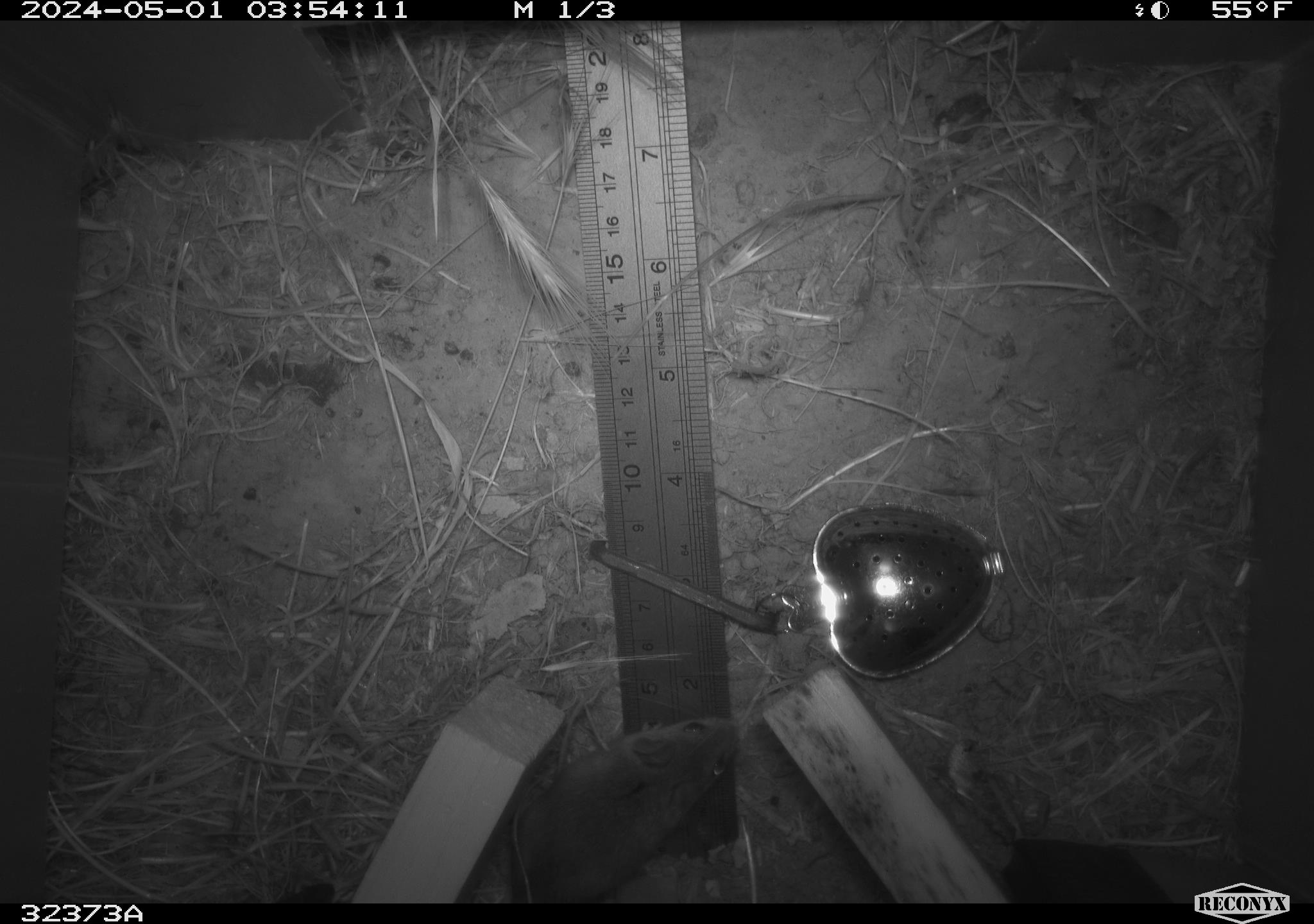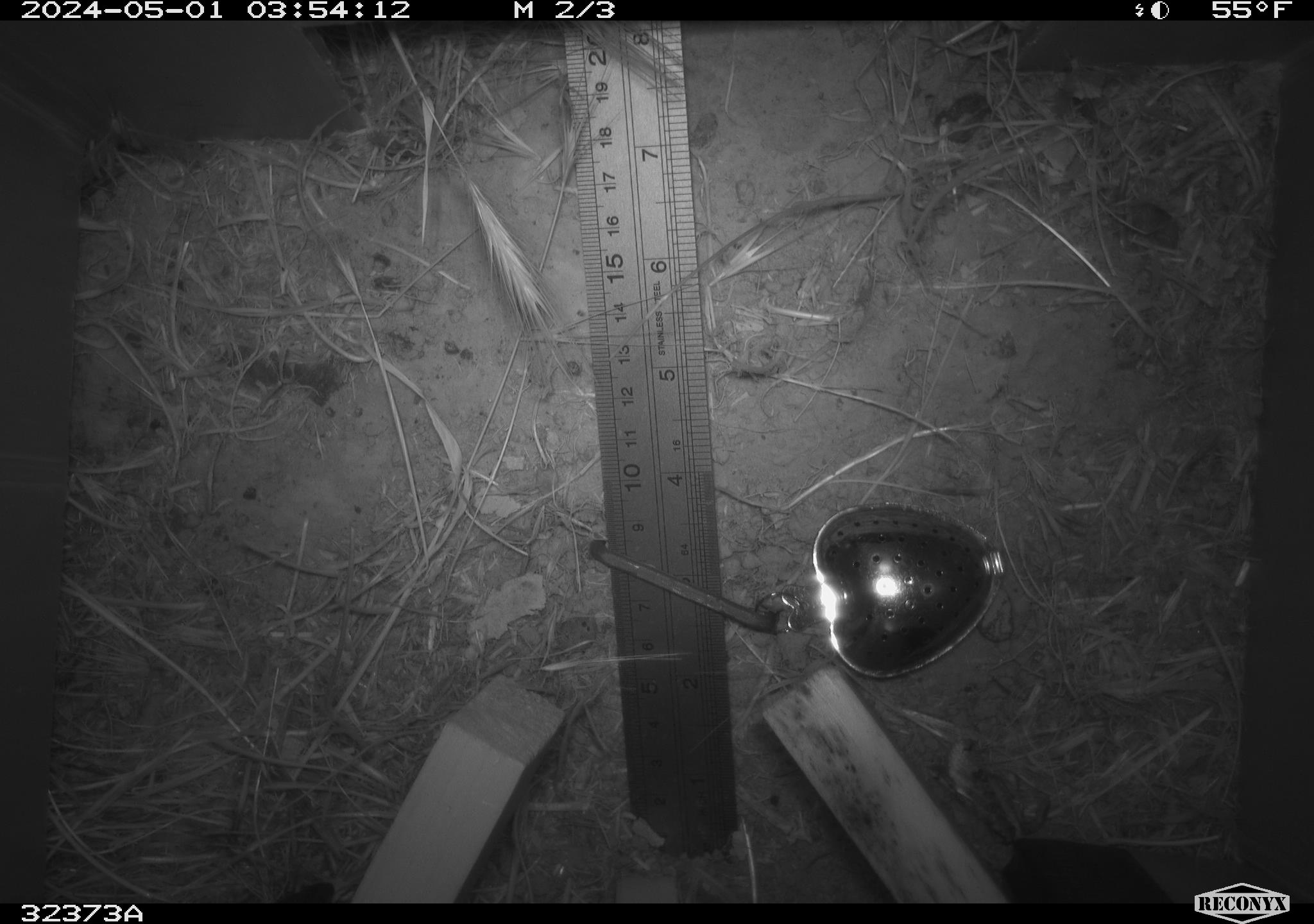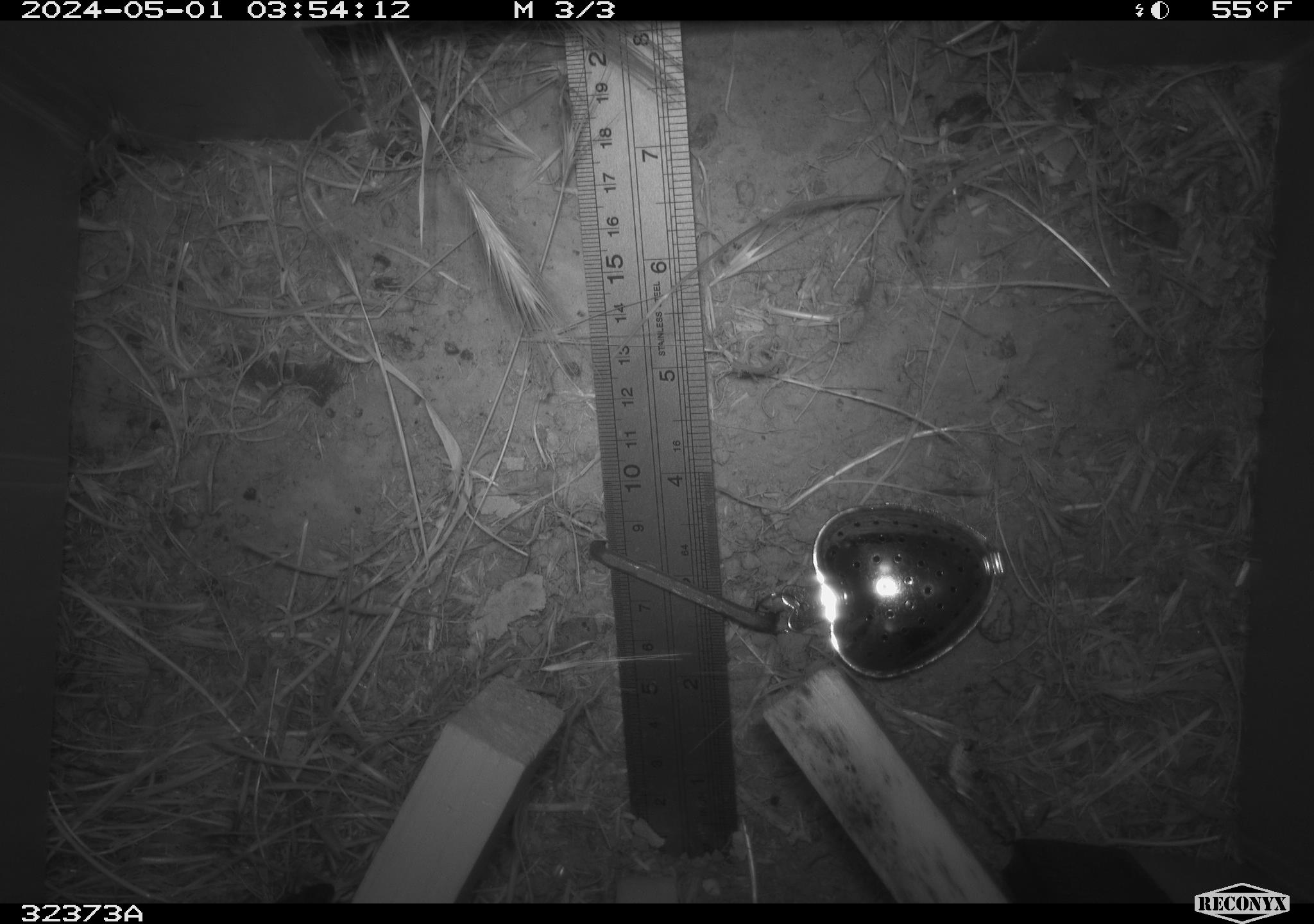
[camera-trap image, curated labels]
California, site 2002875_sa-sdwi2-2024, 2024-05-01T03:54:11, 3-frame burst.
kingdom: Animalia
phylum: Chordata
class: Mammalia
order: Rodentia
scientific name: Rodentia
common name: mouse species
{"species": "mouse species (Rodentia)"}